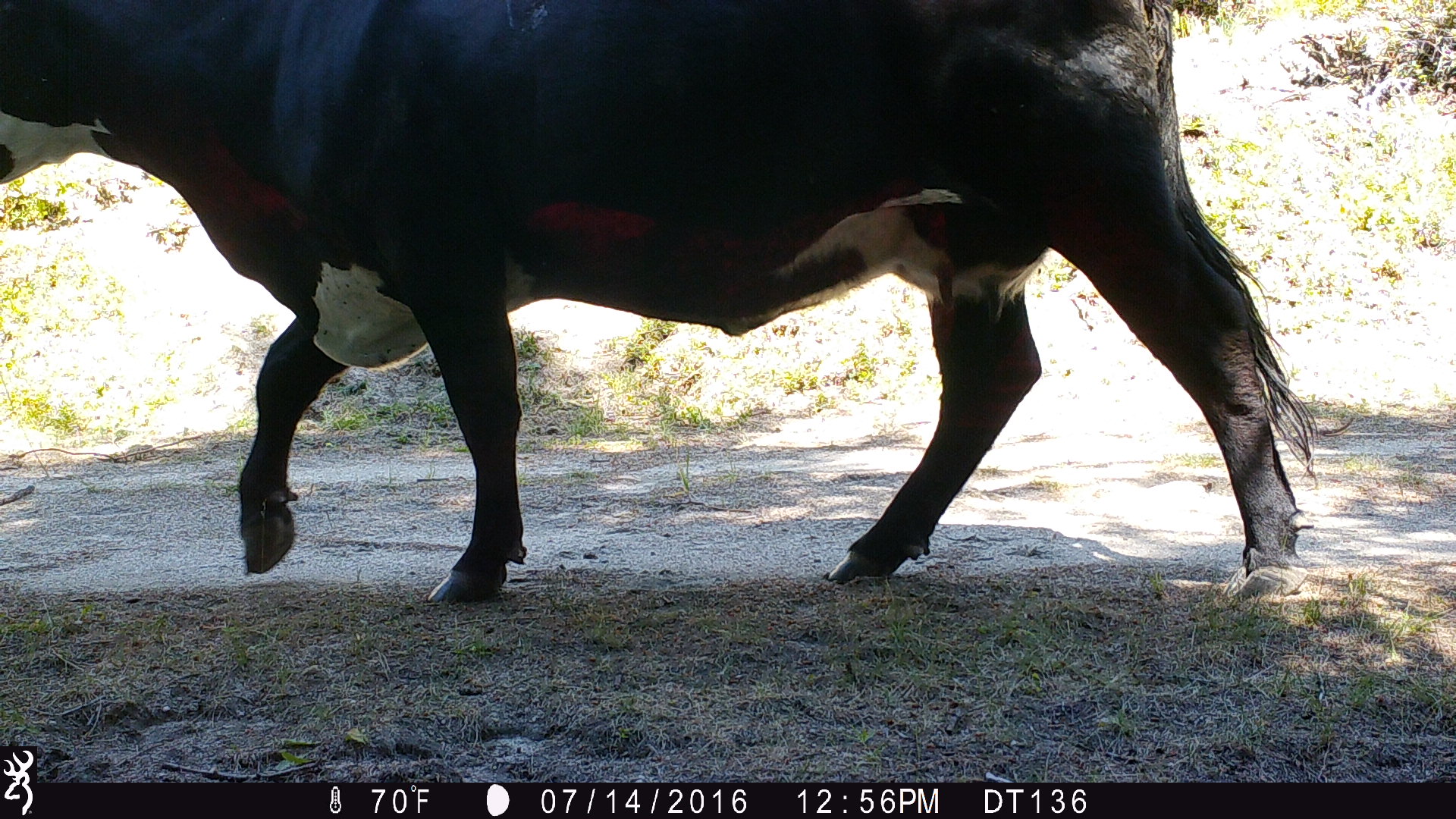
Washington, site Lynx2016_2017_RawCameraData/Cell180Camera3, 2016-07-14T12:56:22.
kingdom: Animalia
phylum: Chordata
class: Mammalia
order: Artiodactyla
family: Bovidae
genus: Bos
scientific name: Bos taurus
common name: domestic cattle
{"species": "domestic cattle (Bos taurus)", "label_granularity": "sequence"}